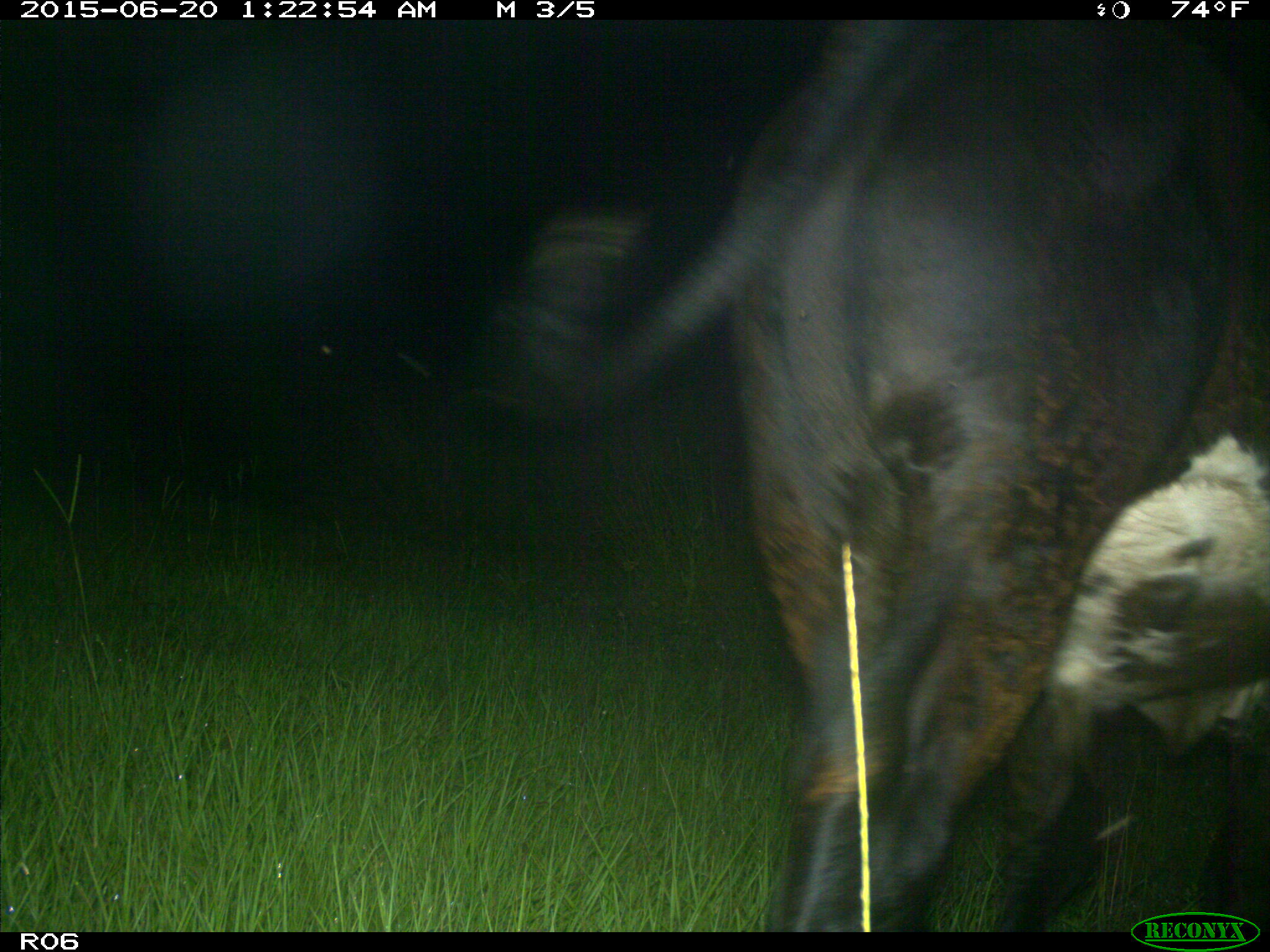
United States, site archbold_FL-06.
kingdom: Animalia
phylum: Chordata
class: Mammalia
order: Artiodactyla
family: Bovidae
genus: Bos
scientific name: Bos taurus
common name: domestic cow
Bos taurus (domestic cow).